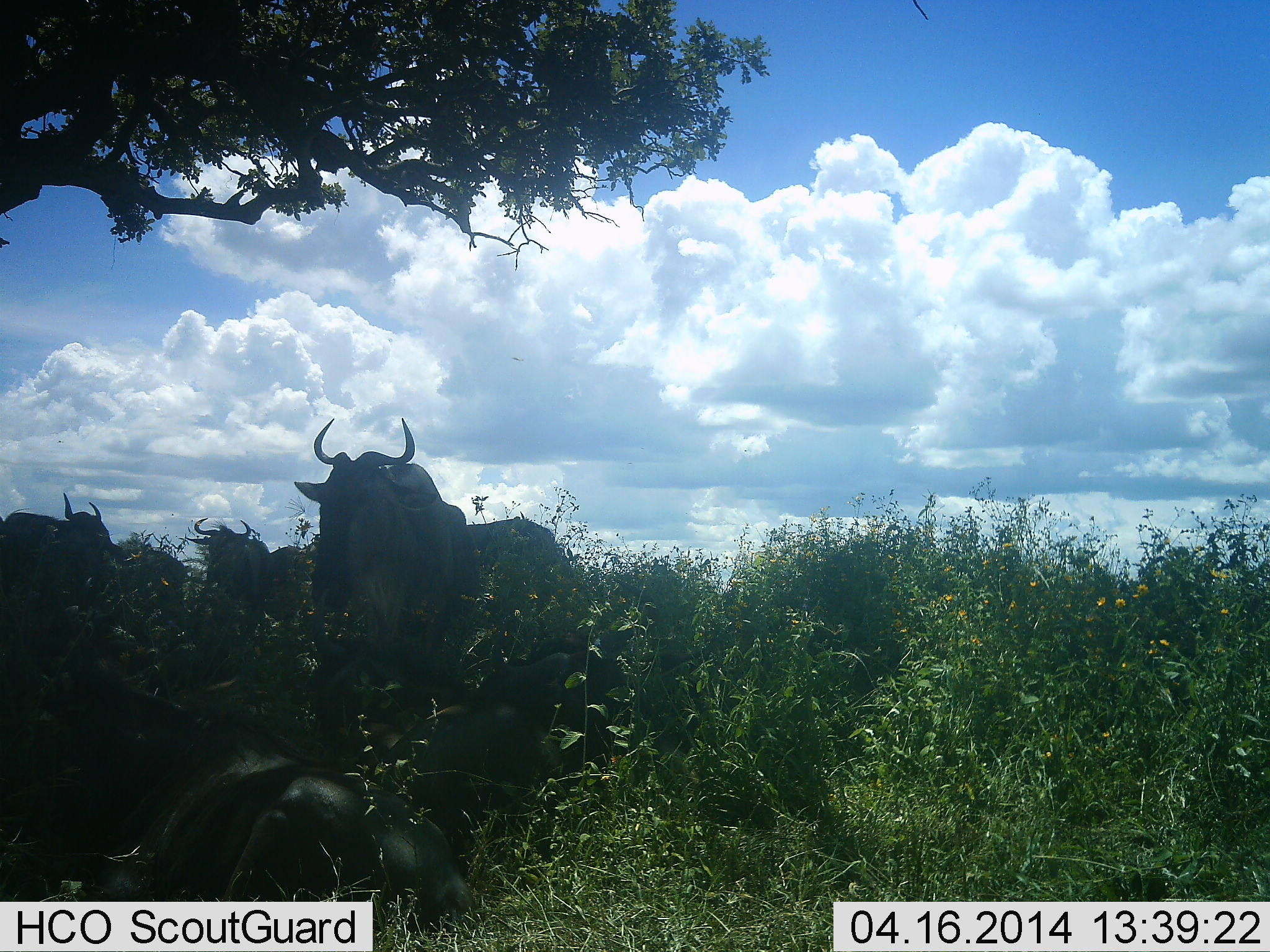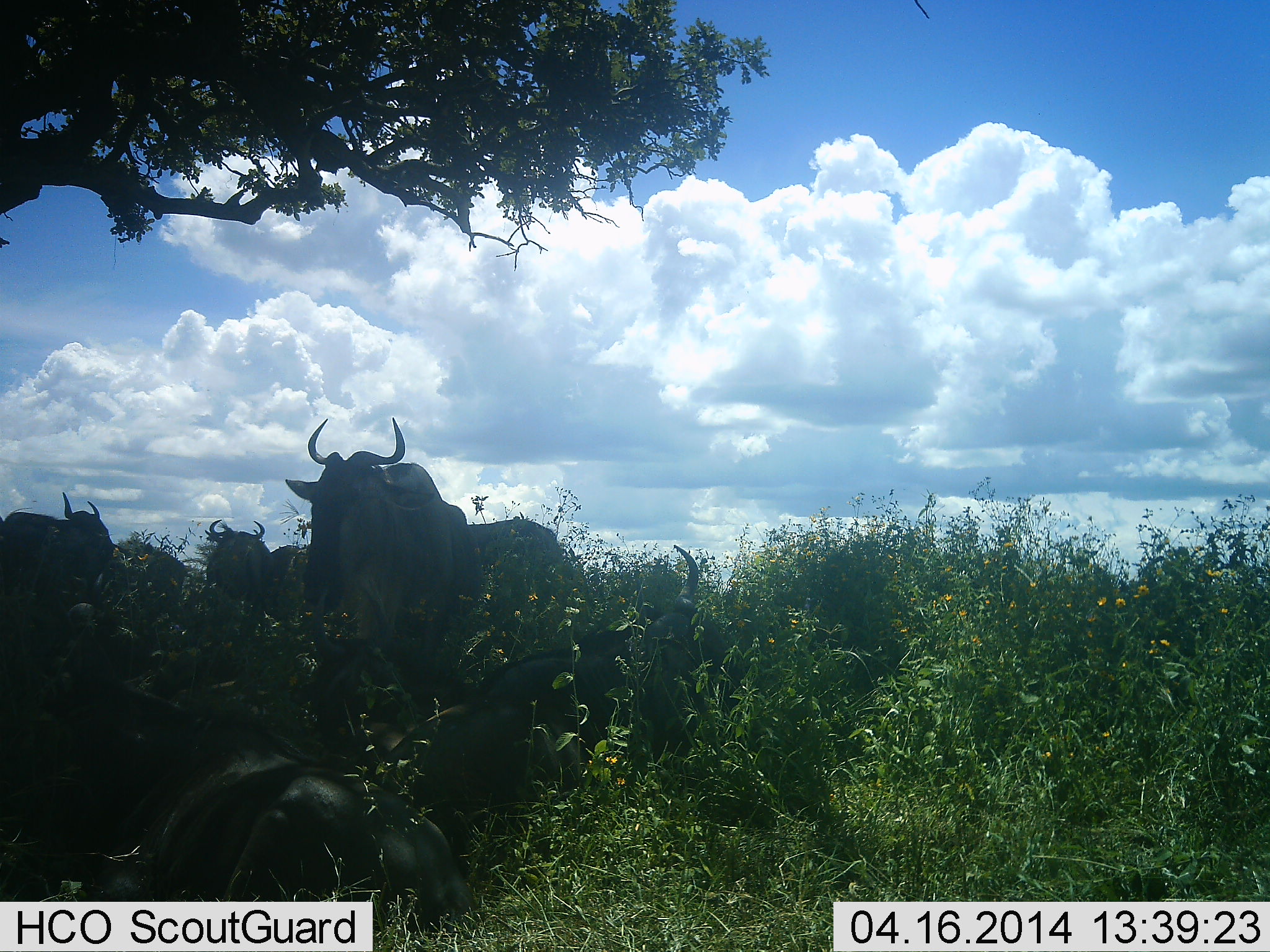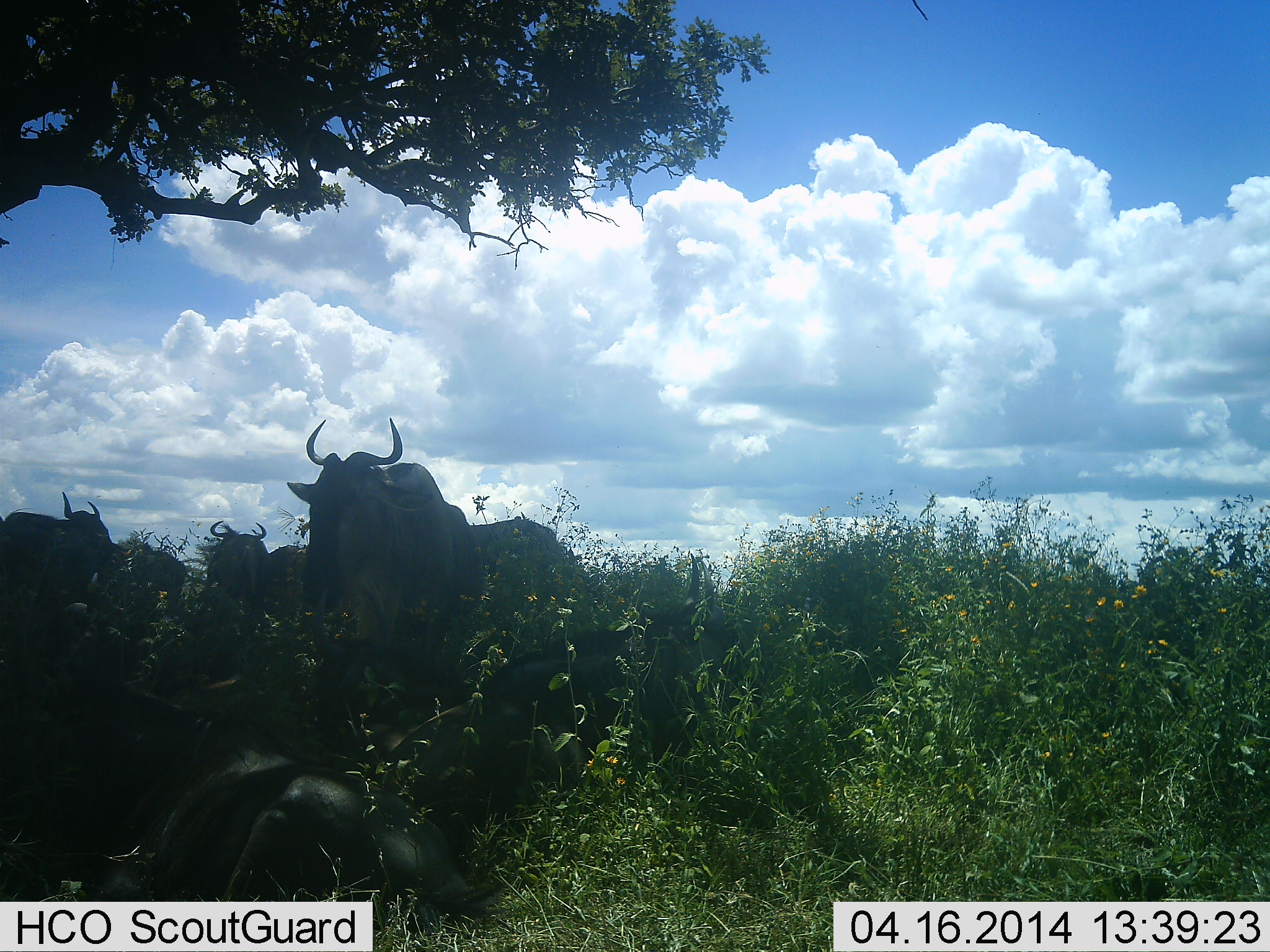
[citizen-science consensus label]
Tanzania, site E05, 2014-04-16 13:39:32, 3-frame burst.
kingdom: Animalia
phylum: Chordata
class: Mammalia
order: Artiodactyla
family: Bovidae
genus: Connochaetes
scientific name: Connochaetes taurinus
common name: blue wildebeest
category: wildebeest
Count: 7.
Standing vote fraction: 60%.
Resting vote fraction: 80%.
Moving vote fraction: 10%.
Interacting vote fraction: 10%.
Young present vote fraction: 0%.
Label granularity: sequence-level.